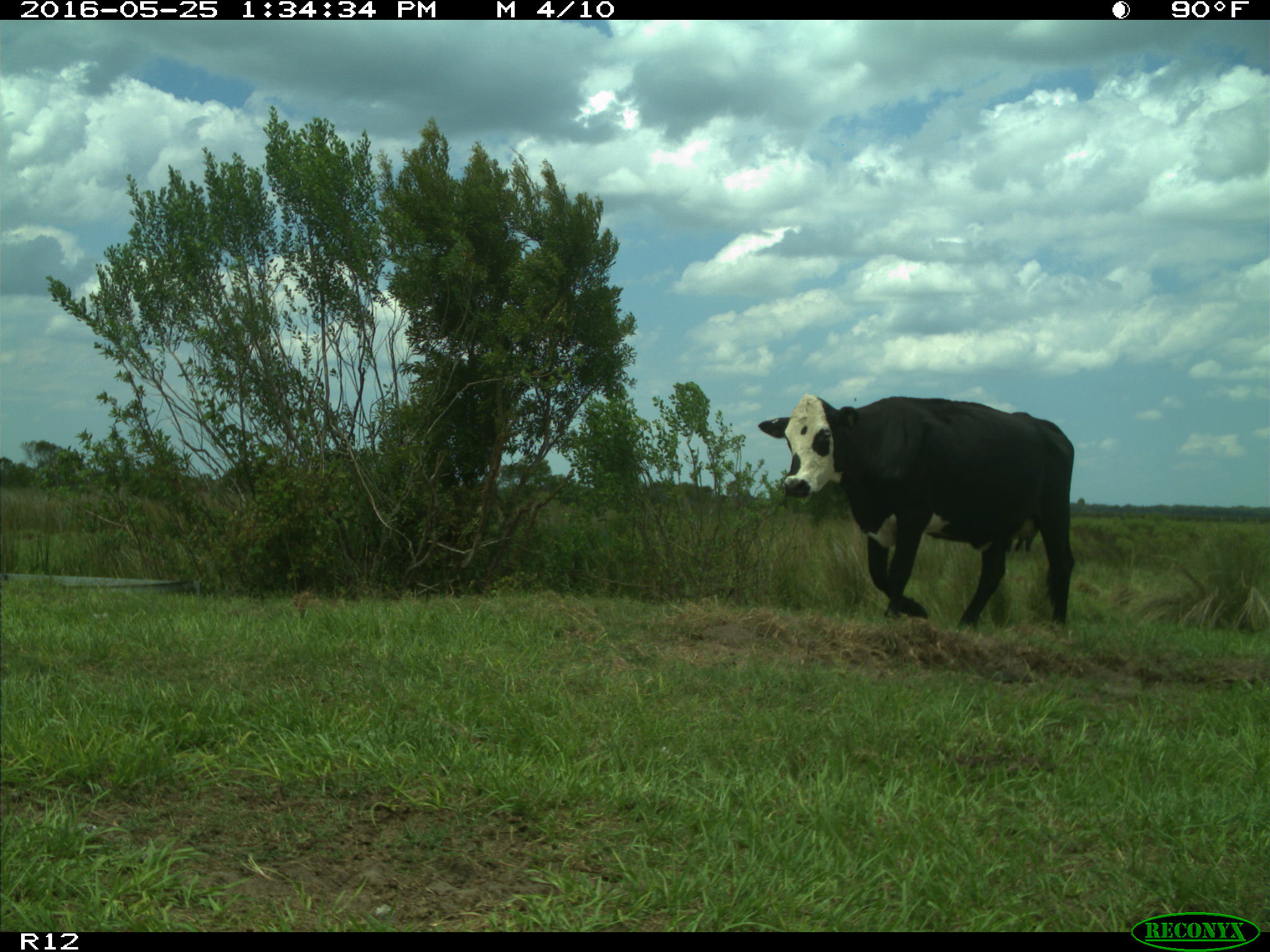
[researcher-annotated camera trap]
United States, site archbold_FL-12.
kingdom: Animalia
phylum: Chordata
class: Mammalia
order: Artiodactyla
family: Bovidae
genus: Bos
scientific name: Bos taurus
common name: domestic cow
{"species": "Bos taurus (domestic cow)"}